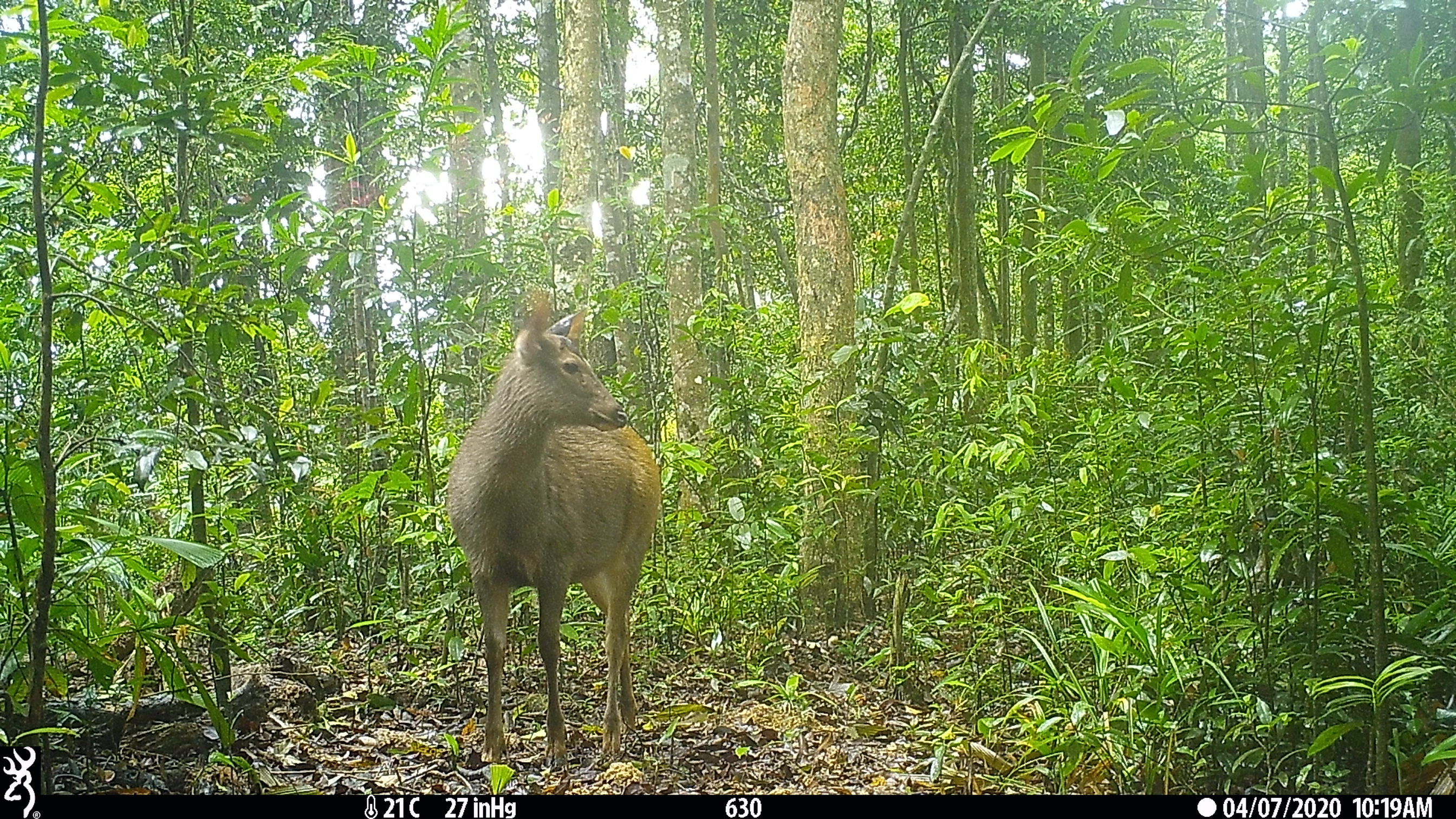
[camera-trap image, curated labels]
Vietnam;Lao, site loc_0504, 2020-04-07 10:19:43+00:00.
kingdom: Animalia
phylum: Chordata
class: Mammalia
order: Artiodactyla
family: Cervidae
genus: Rusa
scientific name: Rusa unicolor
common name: sambar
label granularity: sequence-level